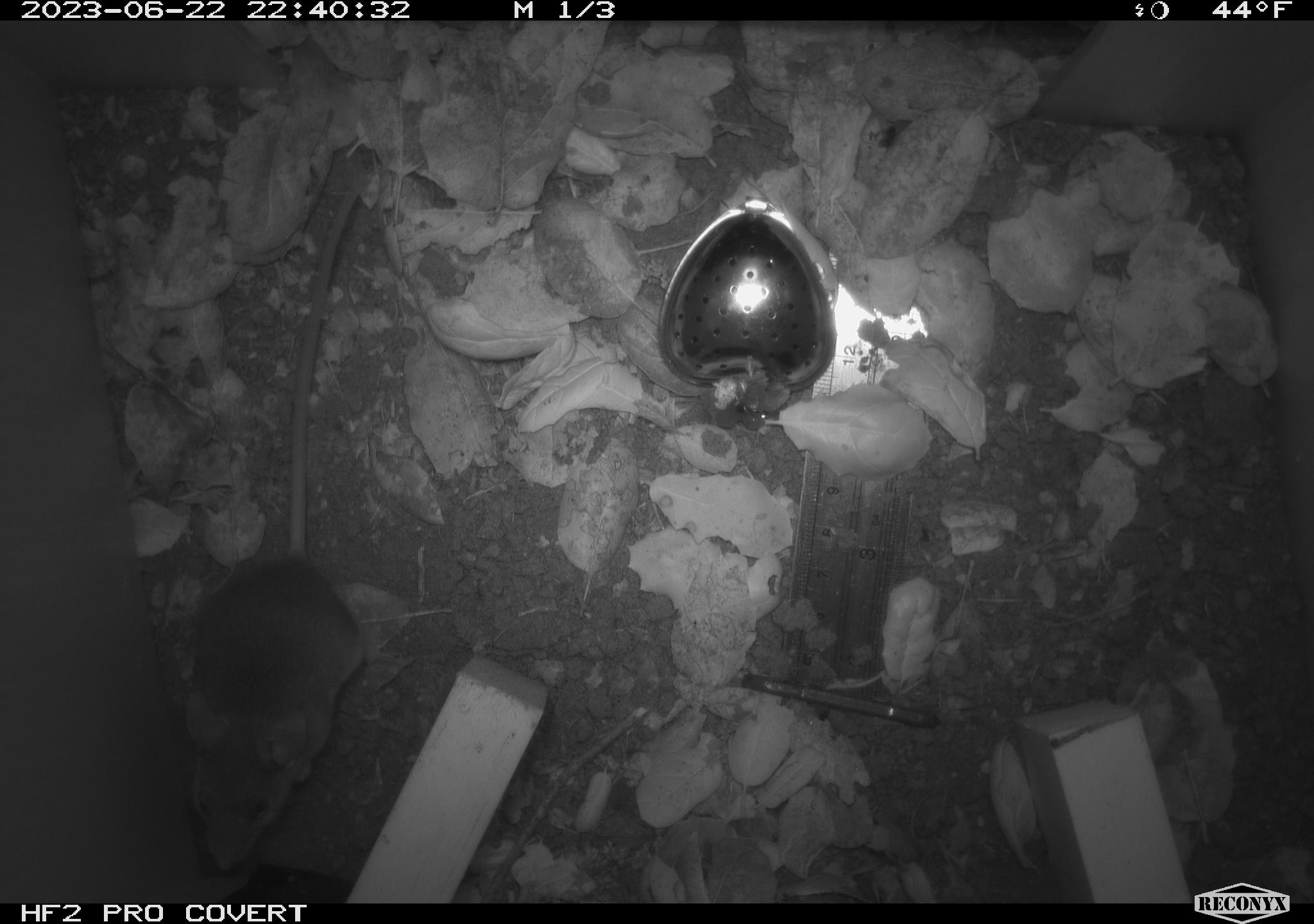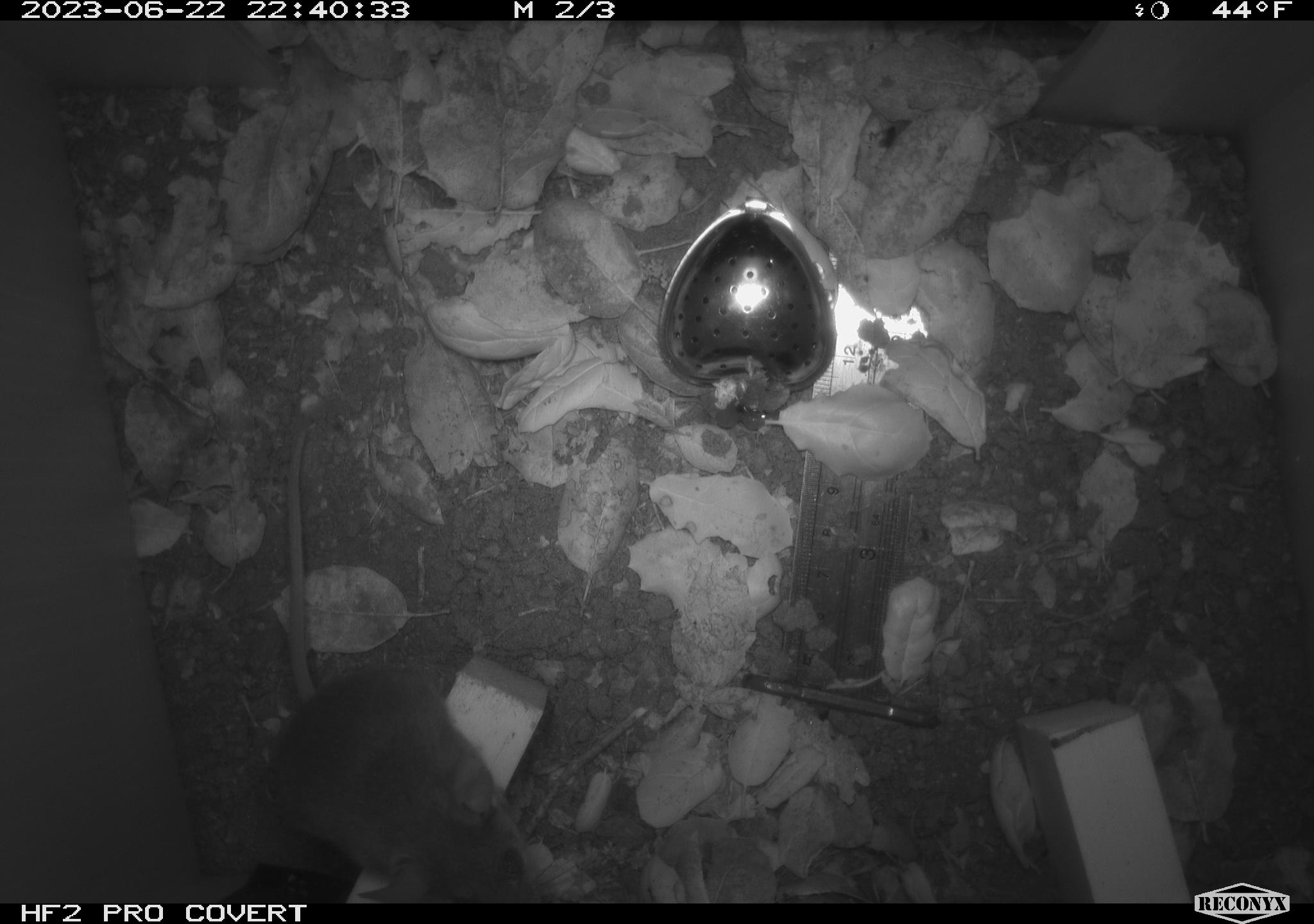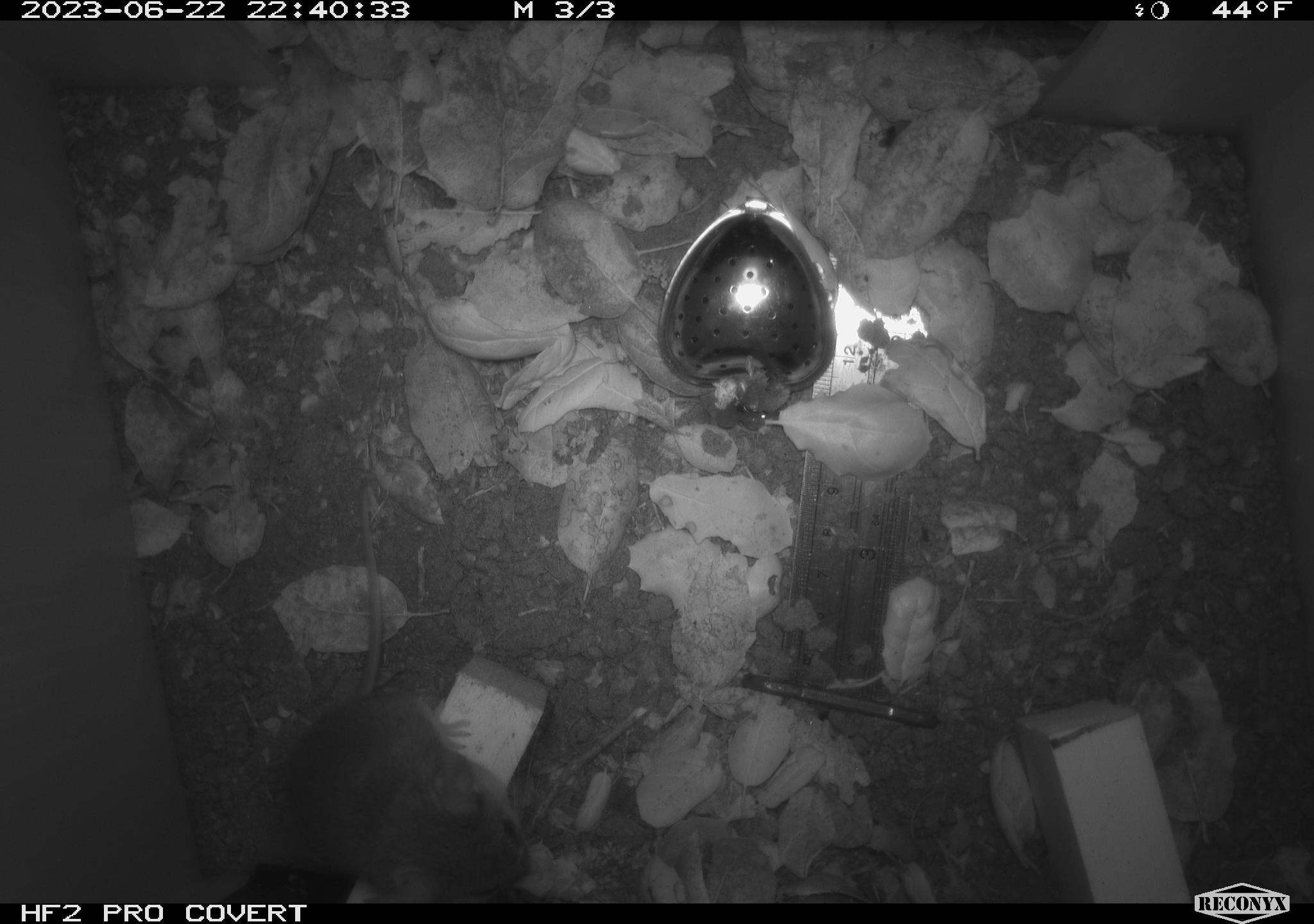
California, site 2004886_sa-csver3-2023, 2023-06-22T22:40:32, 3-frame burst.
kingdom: Animalia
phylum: Chordata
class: Mammalia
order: Rodentia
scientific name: Rodentia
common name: mouse species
Mouse species (Rodentia).